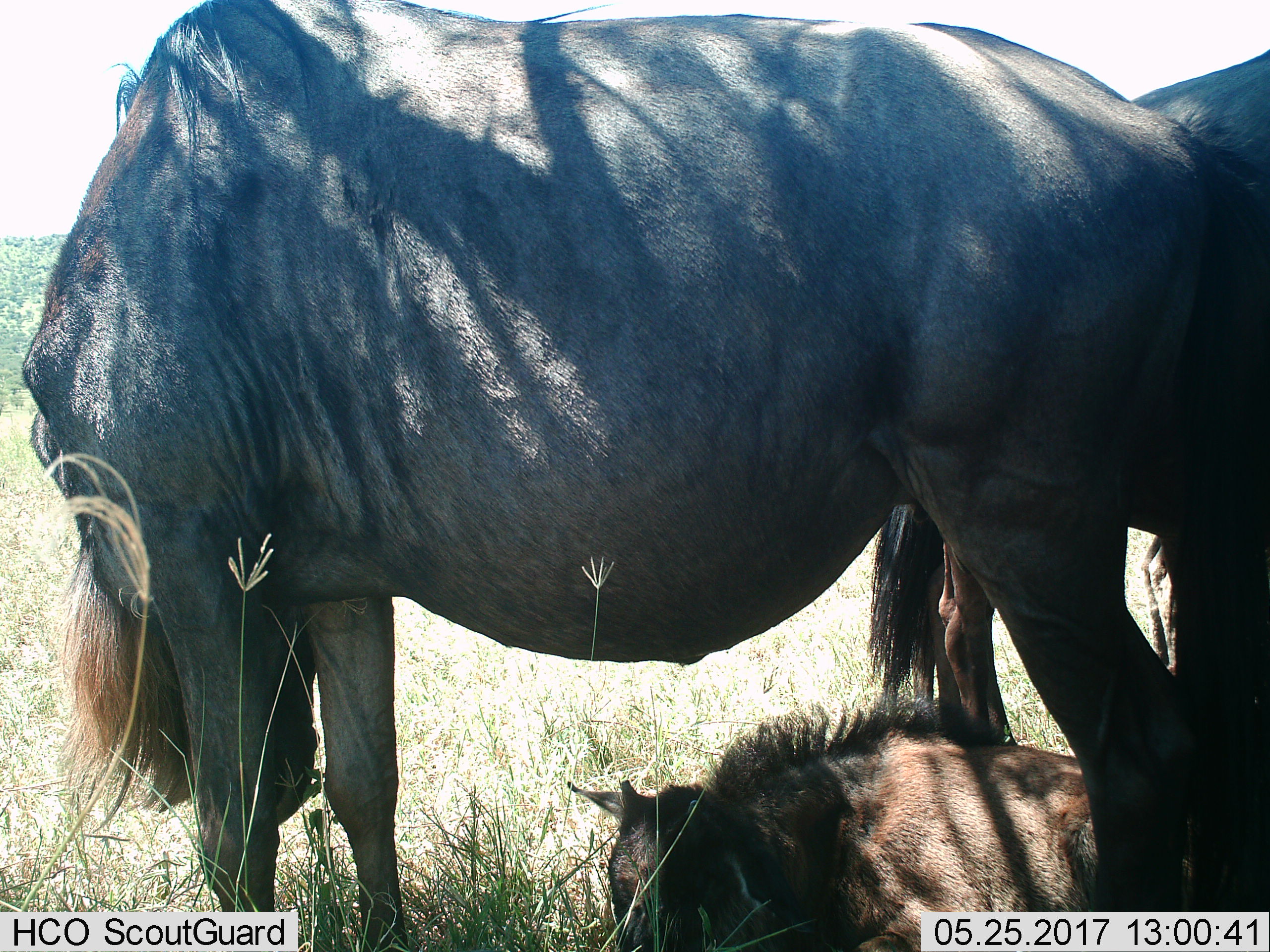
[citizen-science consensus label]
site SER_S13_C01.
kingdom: Animalia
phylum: Chordata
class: Mammalia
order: Artiodactyla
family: Bovidae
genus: Connochaetes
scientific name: Connochaetes taurinus taurinus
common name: blue wildebeest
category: wildebeestblue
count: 2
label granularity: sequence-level